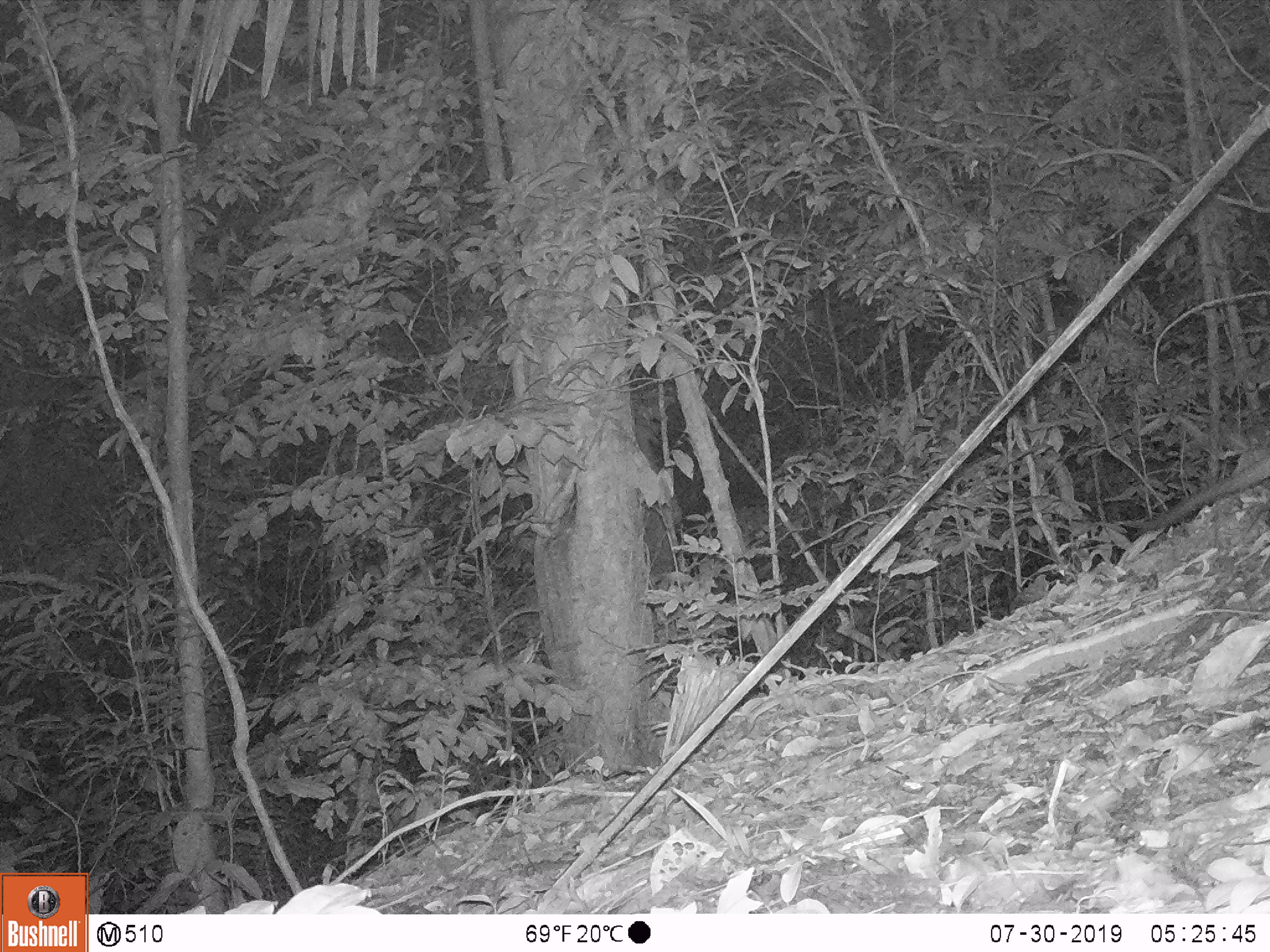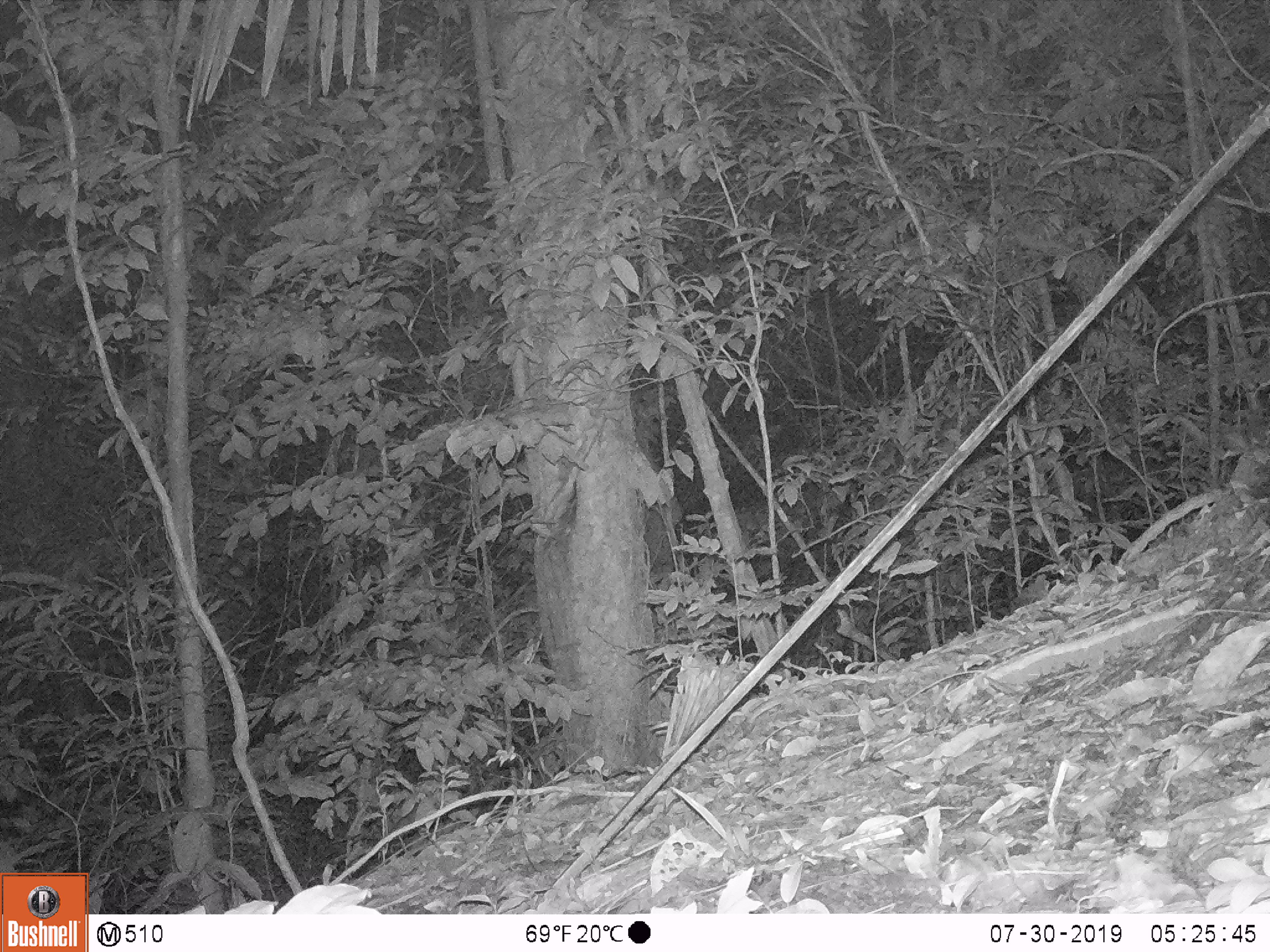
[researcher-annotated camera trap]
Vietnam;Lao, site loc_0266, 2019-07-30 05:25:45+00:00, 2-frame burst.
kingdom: Animalia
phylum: Chordata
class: Mammalia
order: Carnivora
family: Viverridae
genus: Paguma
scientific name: Paguma larvata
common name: masked palm civet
Masked palm civet (Paguma larvata). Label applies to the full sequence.